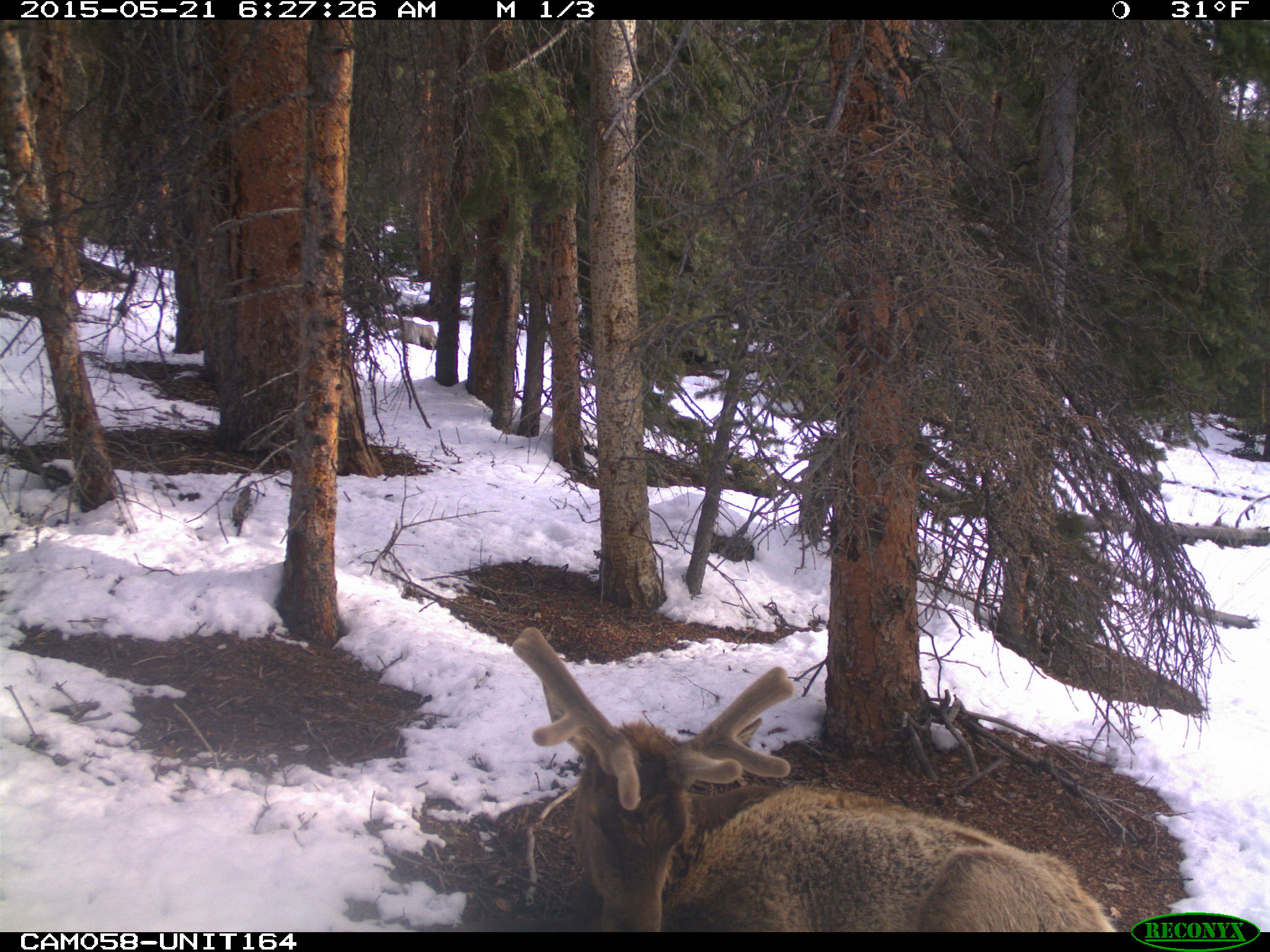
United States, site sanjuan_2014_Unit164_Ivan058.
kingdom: Animalia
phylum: Chordata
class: Mammalia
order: Artiodactyla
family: Cervidae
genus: Cervus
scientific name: Cervus elaphus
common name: red deer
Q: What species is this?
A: Cervus elaphus (red deer).